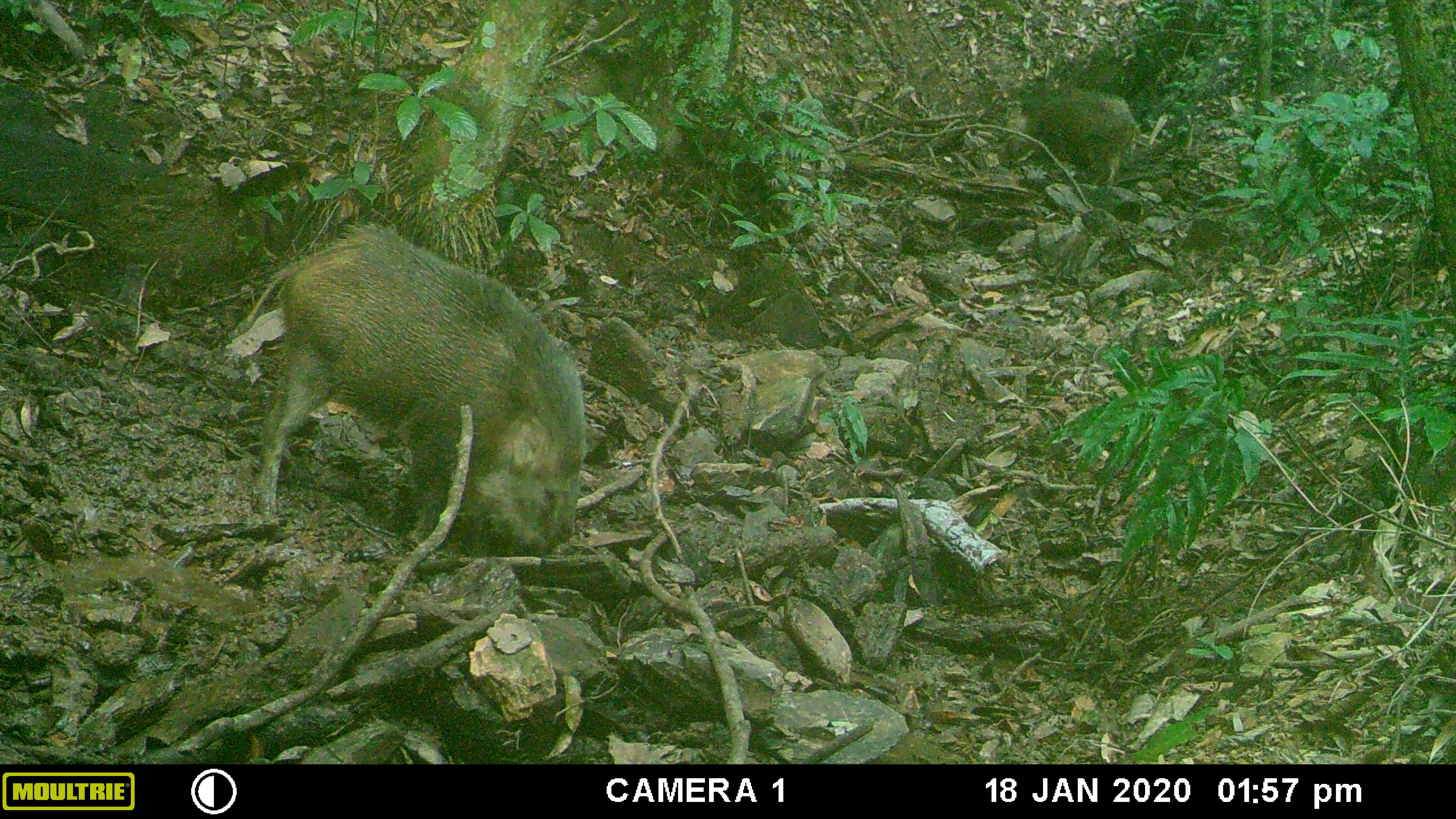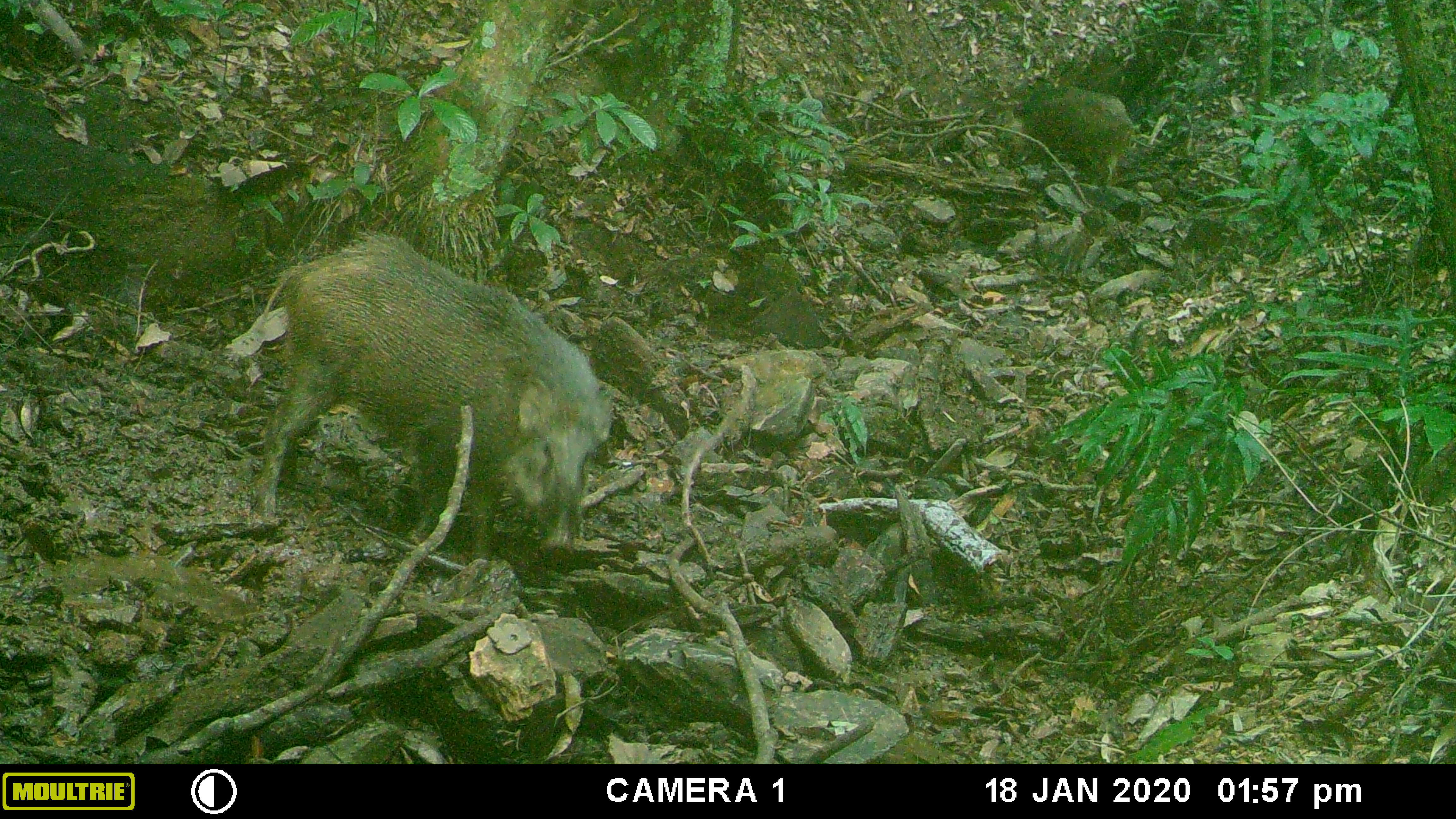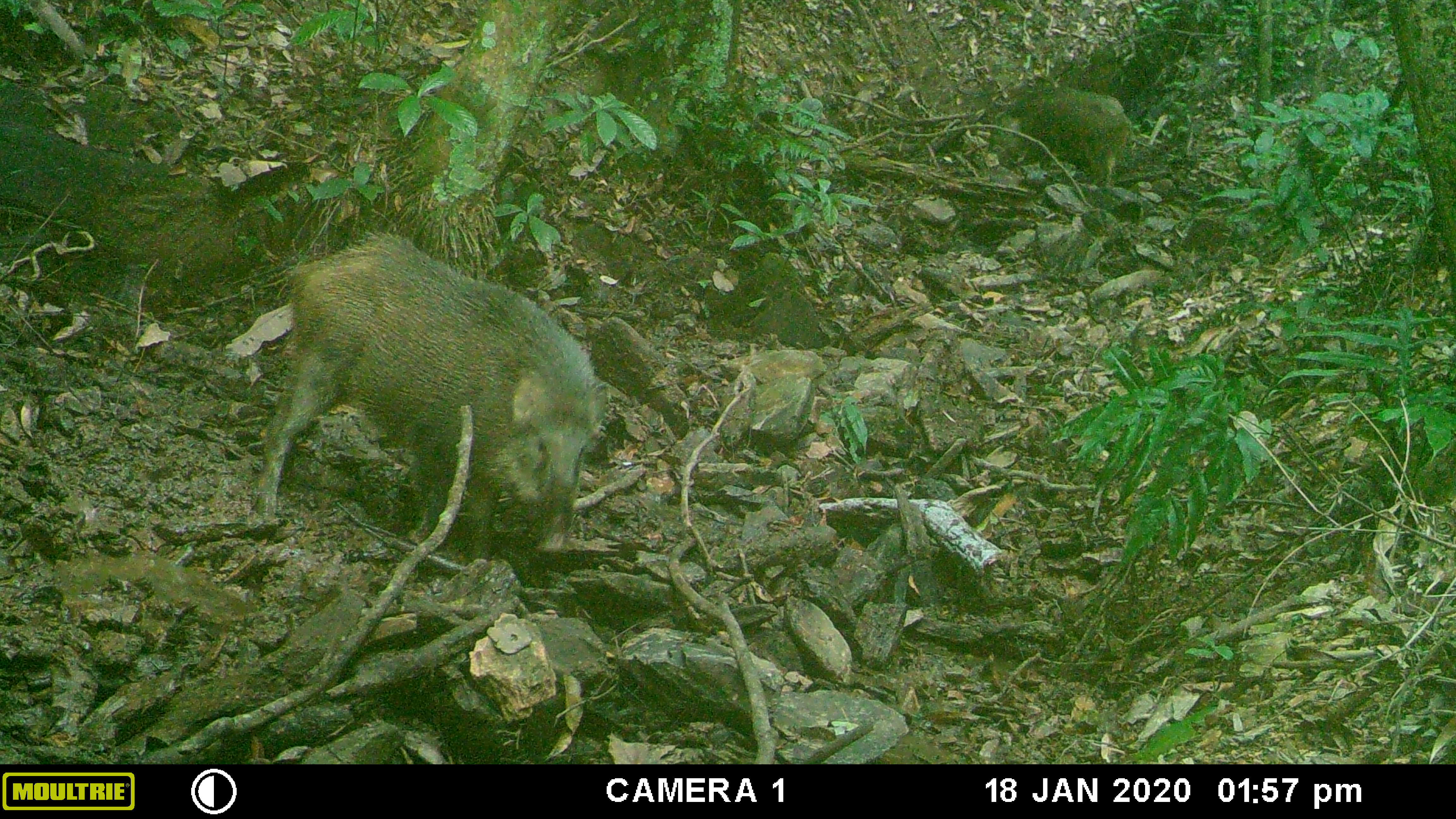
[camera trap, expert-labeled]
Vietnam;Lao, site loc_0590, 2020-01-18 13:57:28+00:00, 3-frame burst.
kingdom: Animalia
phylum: Chordata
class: Mammalia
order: Artiodactyla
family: Suidae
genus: Sus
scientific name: Sus scrofa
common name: eurasian wild pig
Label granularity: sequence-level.